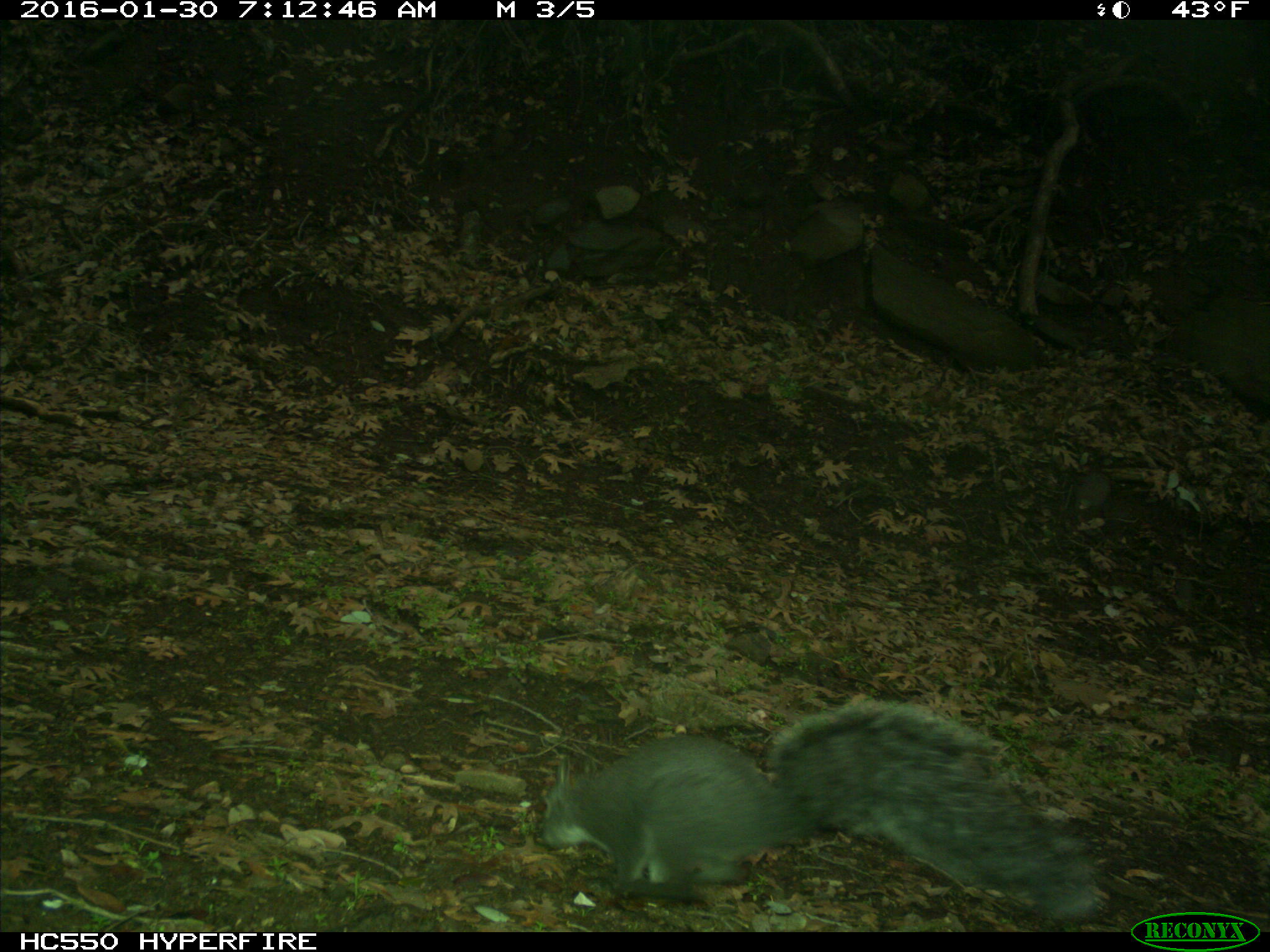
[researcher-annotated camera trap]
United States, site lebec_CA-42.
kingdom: Animalia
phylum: Chordata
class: Mammalia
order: Rodentia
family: Sciuridae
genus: Sciurus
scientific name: Sciurus carolinensis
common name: eastern gray squirrel